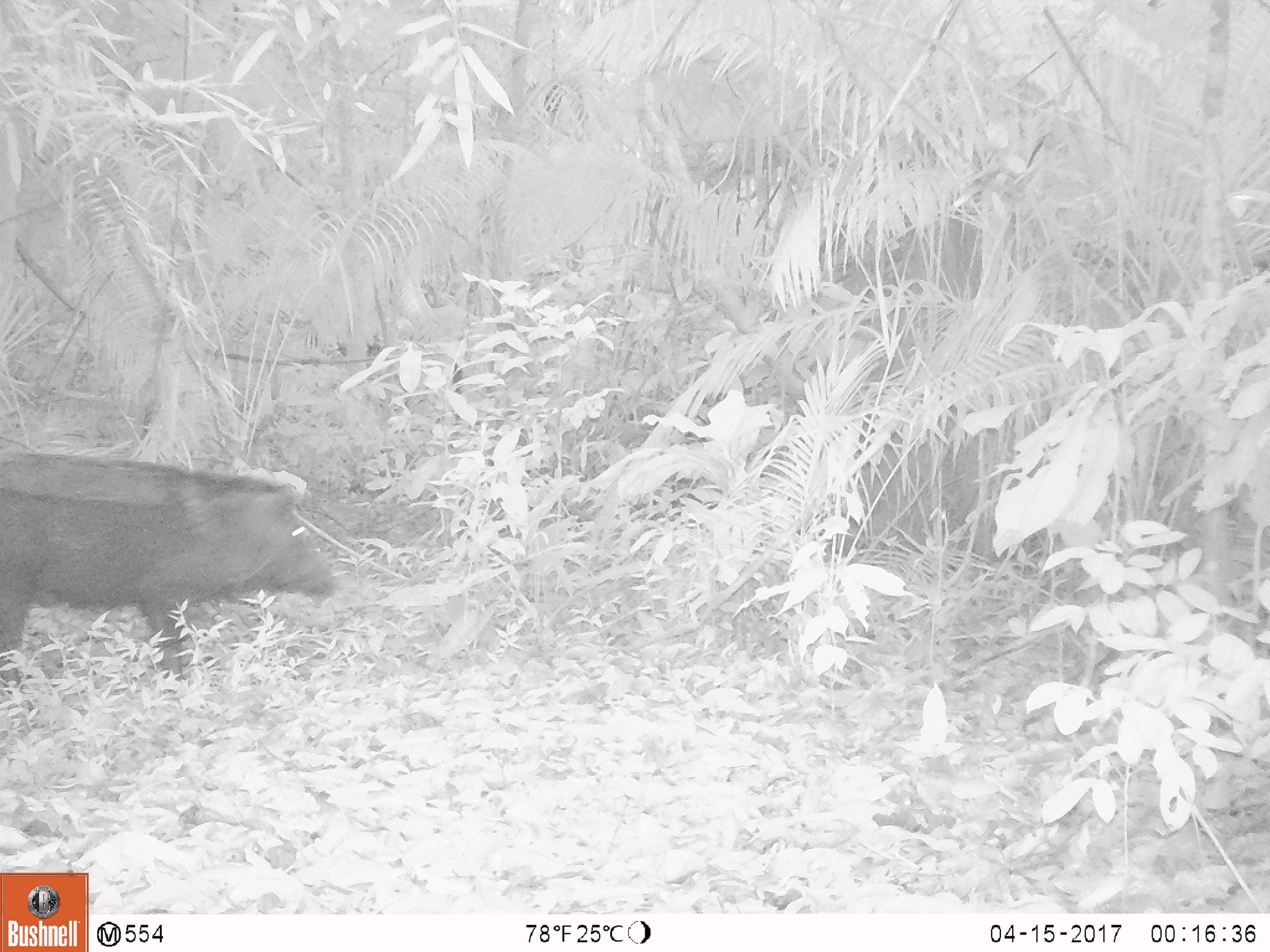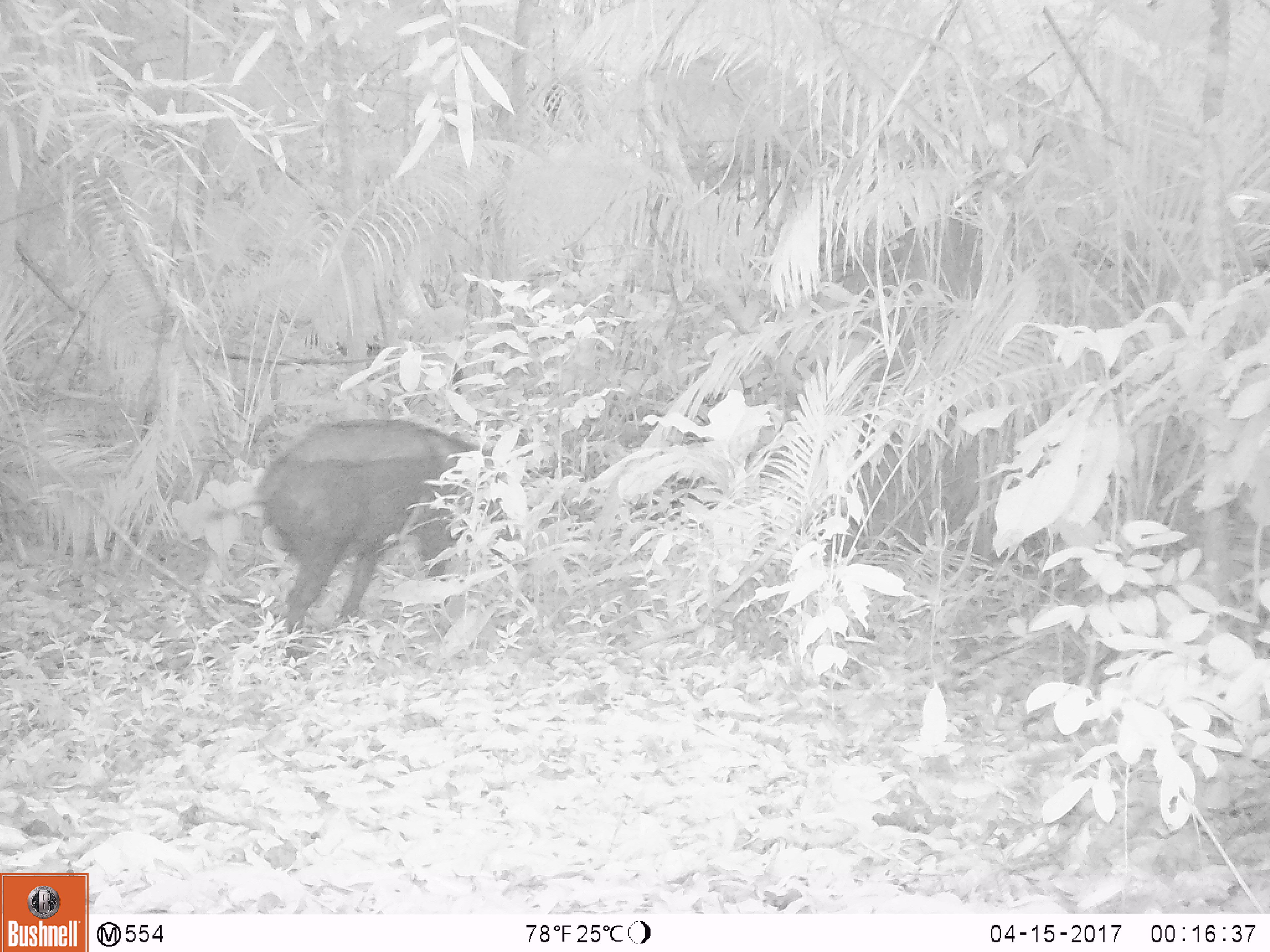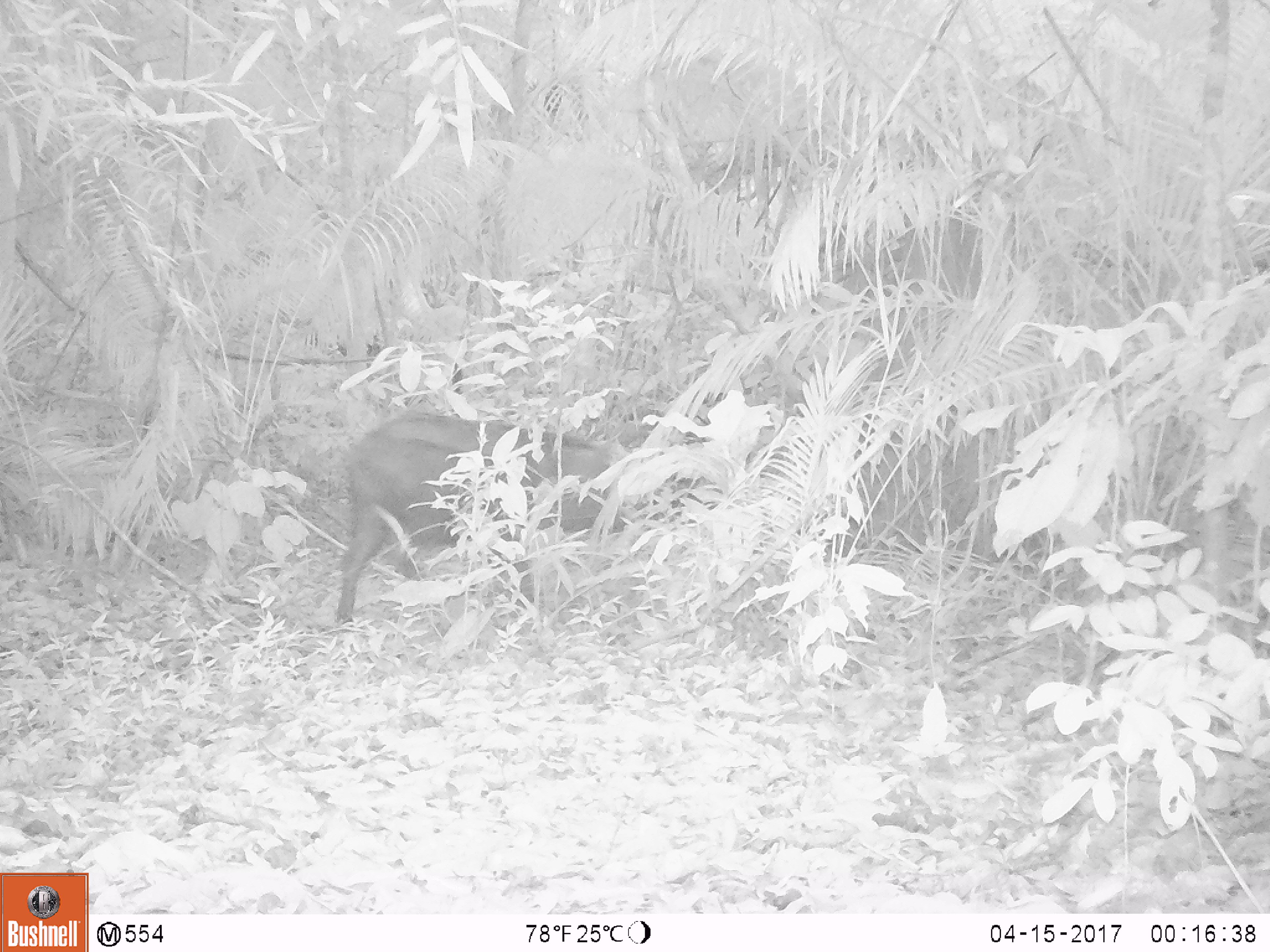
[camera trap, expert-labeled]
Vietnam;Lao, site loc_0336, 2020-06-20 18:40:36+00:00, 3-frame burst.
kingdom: Animalia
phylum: Chordata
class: Mammalia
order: Artiodactyla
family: Suidae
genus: Sus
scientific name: Sus scrofa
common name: eurasian wild pig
Eurasian wild pig (Sus scrofa). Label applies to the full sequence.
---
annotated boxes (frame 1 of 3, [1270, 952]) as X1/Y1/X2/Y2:
eurasian wild pig: 0/453/341/694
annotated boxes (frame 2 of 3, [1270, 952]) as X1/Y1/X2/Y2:
eurasian wild pig: 204/418/503/670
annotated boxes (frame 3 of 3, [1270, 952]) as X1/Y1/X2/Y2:
eurasian wild pig: 335/407/628/625